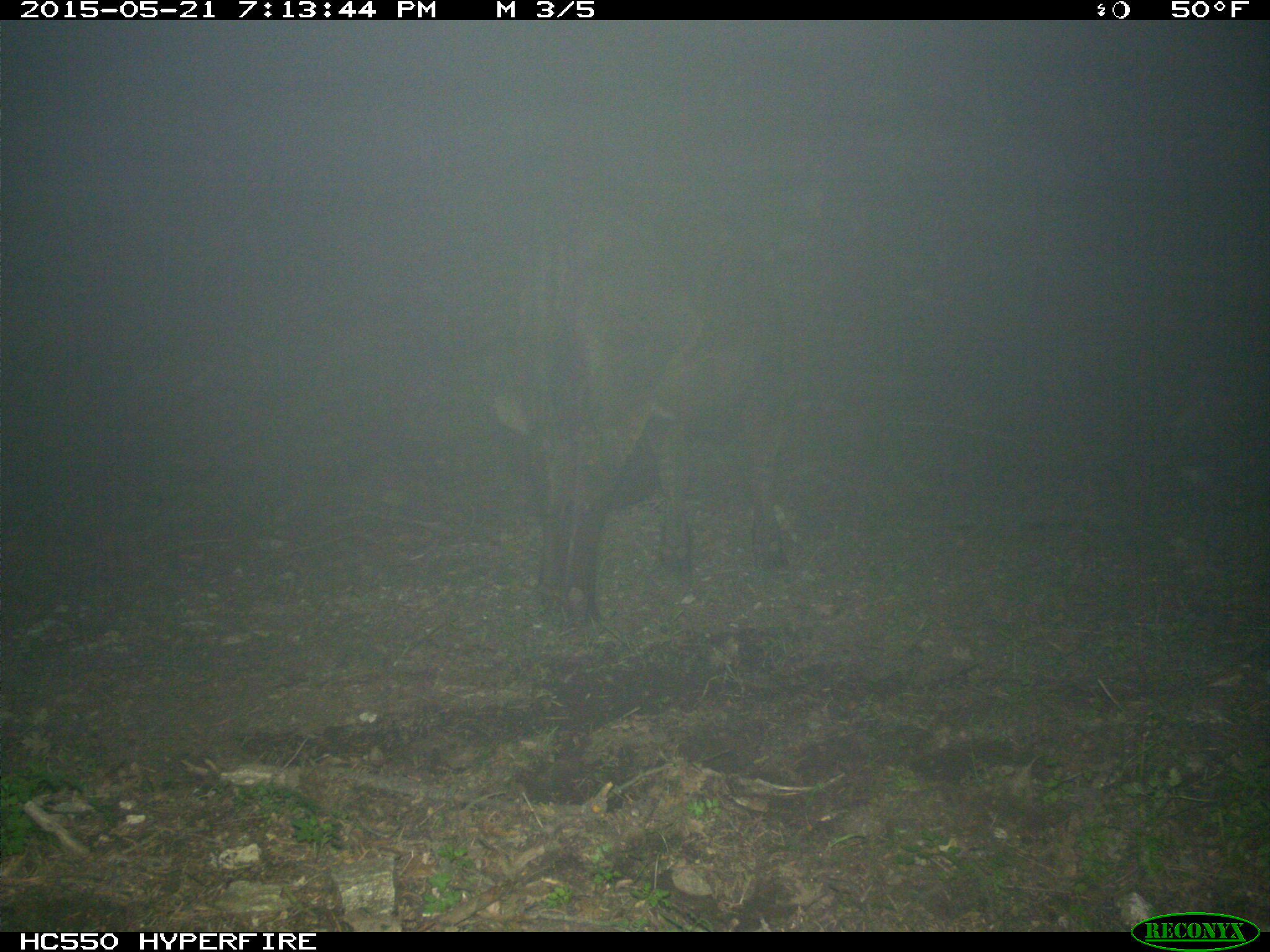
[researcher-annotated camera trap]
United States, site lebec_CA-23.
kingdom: Animalia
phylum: Chordata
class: Mammalia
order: Artiodactyla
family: Bovidae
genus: Bos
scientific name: Bos taurus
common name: domestic cow